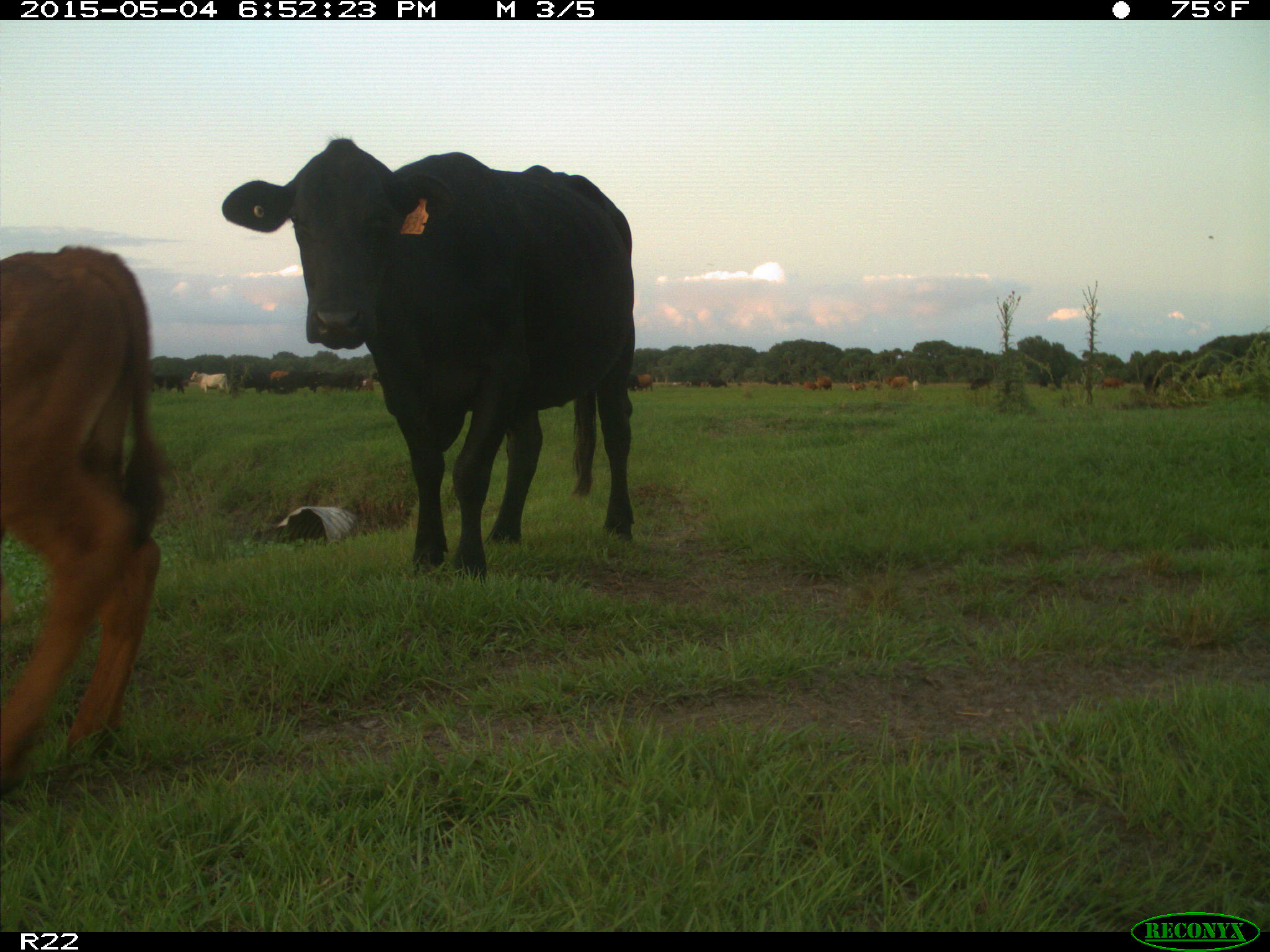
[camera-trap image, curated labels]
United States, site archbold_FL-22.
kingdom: Animalia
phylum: Chordata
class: Mammalia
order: Artiodactyla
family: Bovidae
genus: Bos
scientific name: Bos taurus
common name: domestic cow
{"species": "Bos taurus (domestic cow)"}